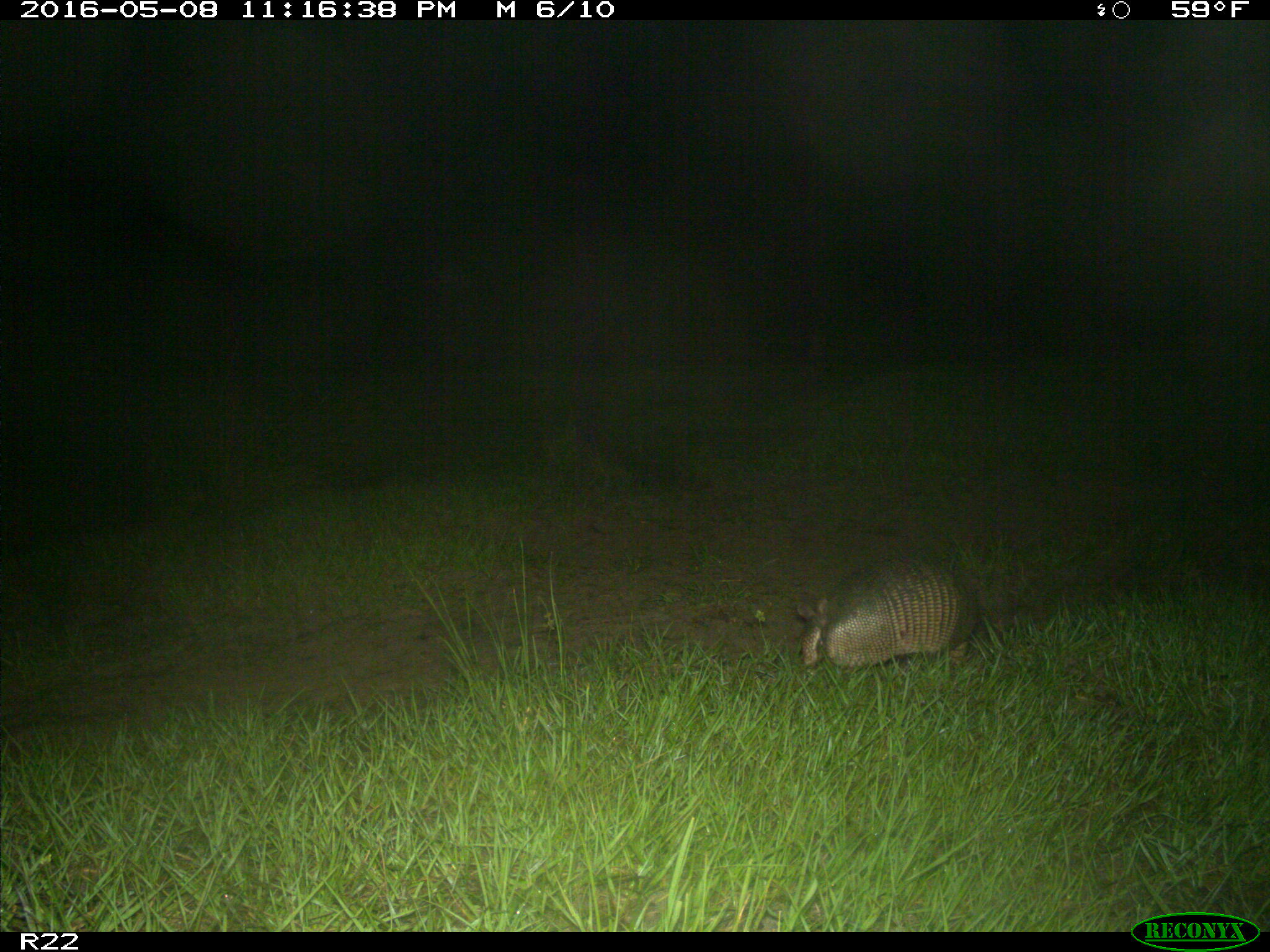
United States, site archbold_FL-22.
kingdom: Animalia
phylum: Chordata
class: Mammalia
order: Cingulata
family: Dasypodidae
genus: Dasypus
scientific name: Dasypus novemcinctus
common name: nine-banded armadillo